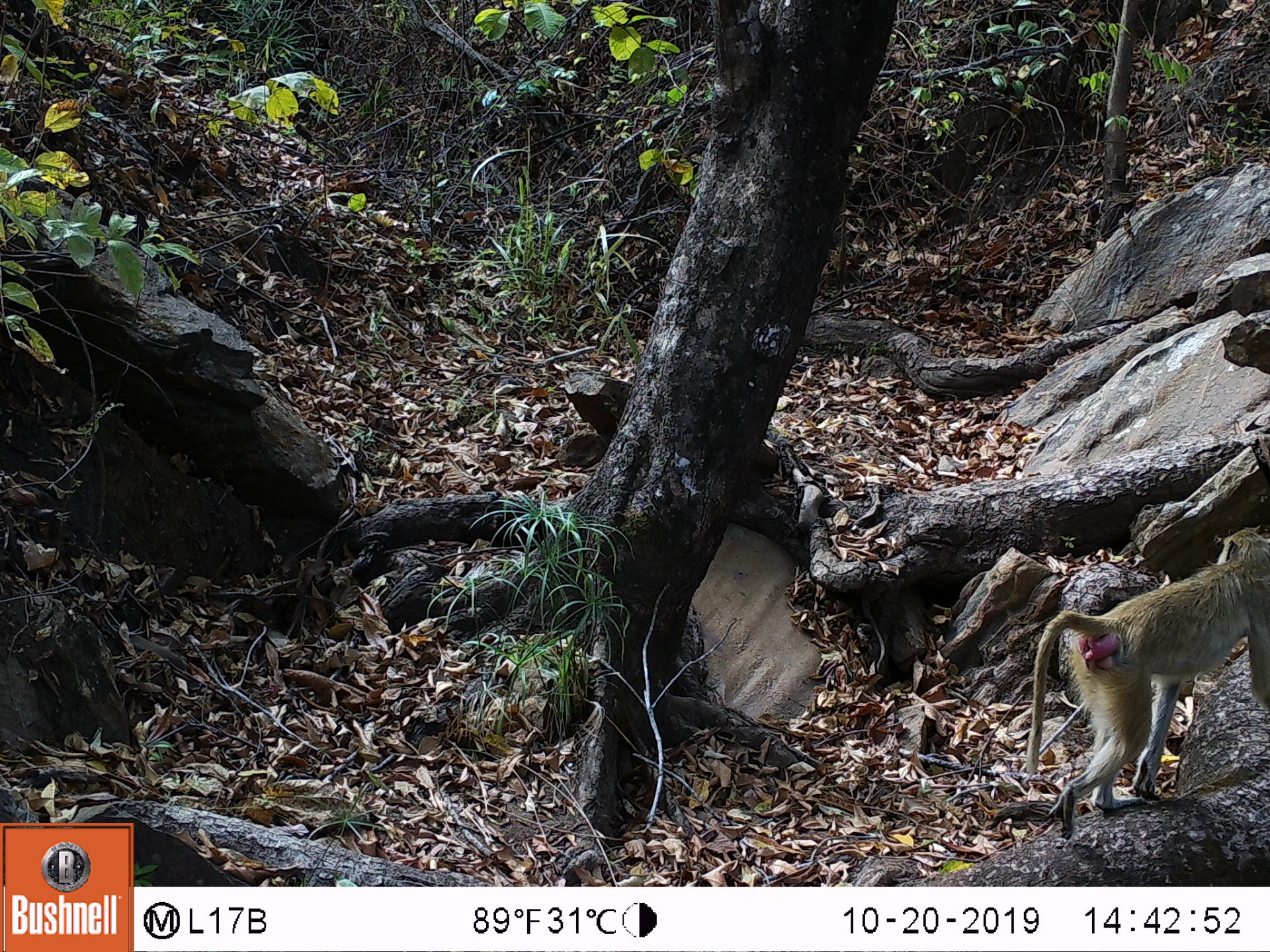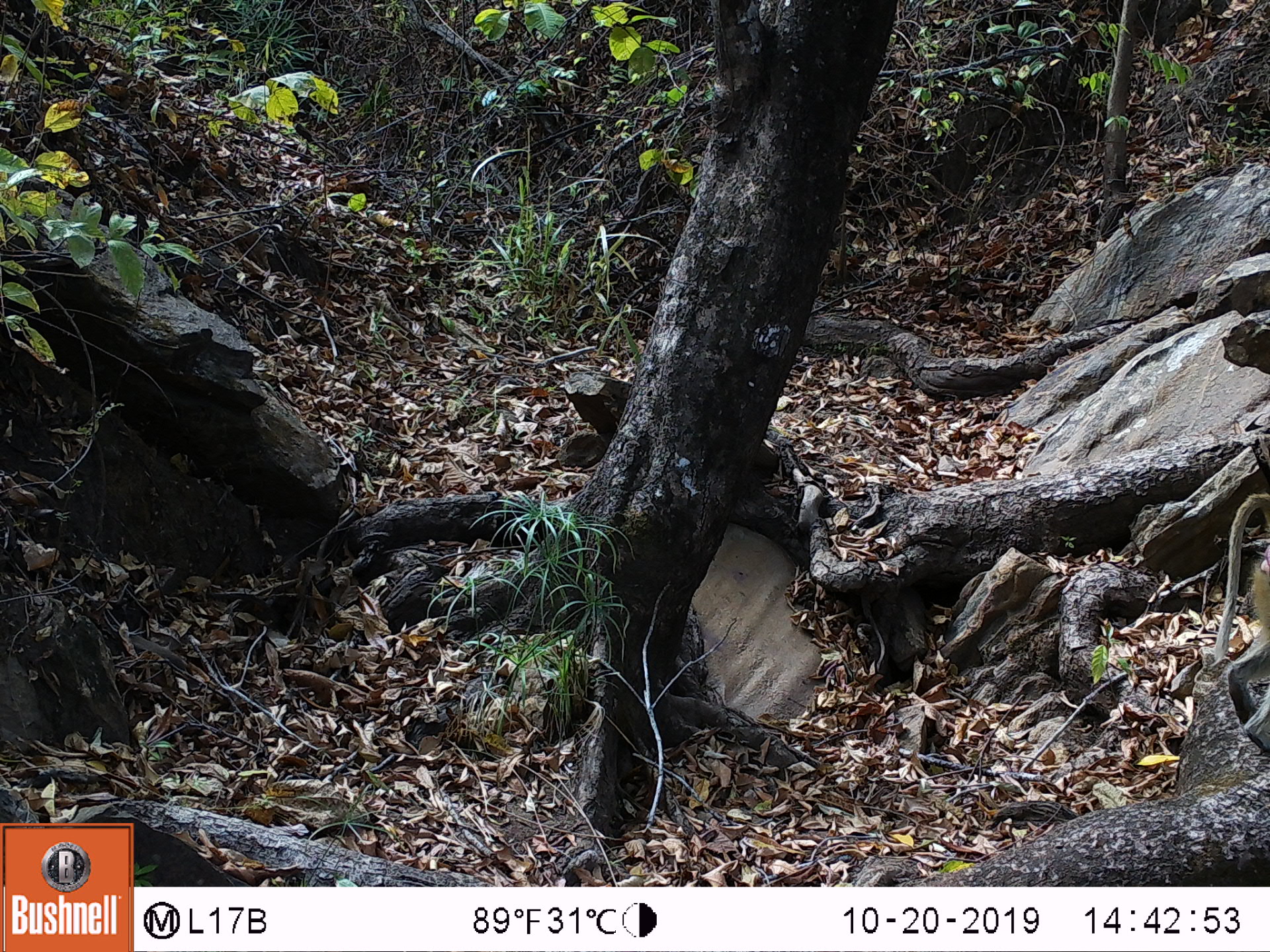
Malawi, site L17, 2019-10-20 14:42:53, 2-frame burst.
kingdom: Animalia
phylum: Chordata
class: Mammalia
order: Primates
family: Cercopithecidae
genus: Papio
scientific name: Papio cynocephalus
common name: yellow baboon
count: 1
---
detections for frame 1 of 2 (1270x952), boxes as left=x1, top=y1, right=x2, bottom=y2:
yellow baboon: left=1012, top=523, right=1262, bottom=841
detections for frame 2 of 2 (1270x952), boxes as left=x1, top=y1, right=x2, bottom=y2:
yellow baboon: left=1212, top=492, right=1269, bottom=752